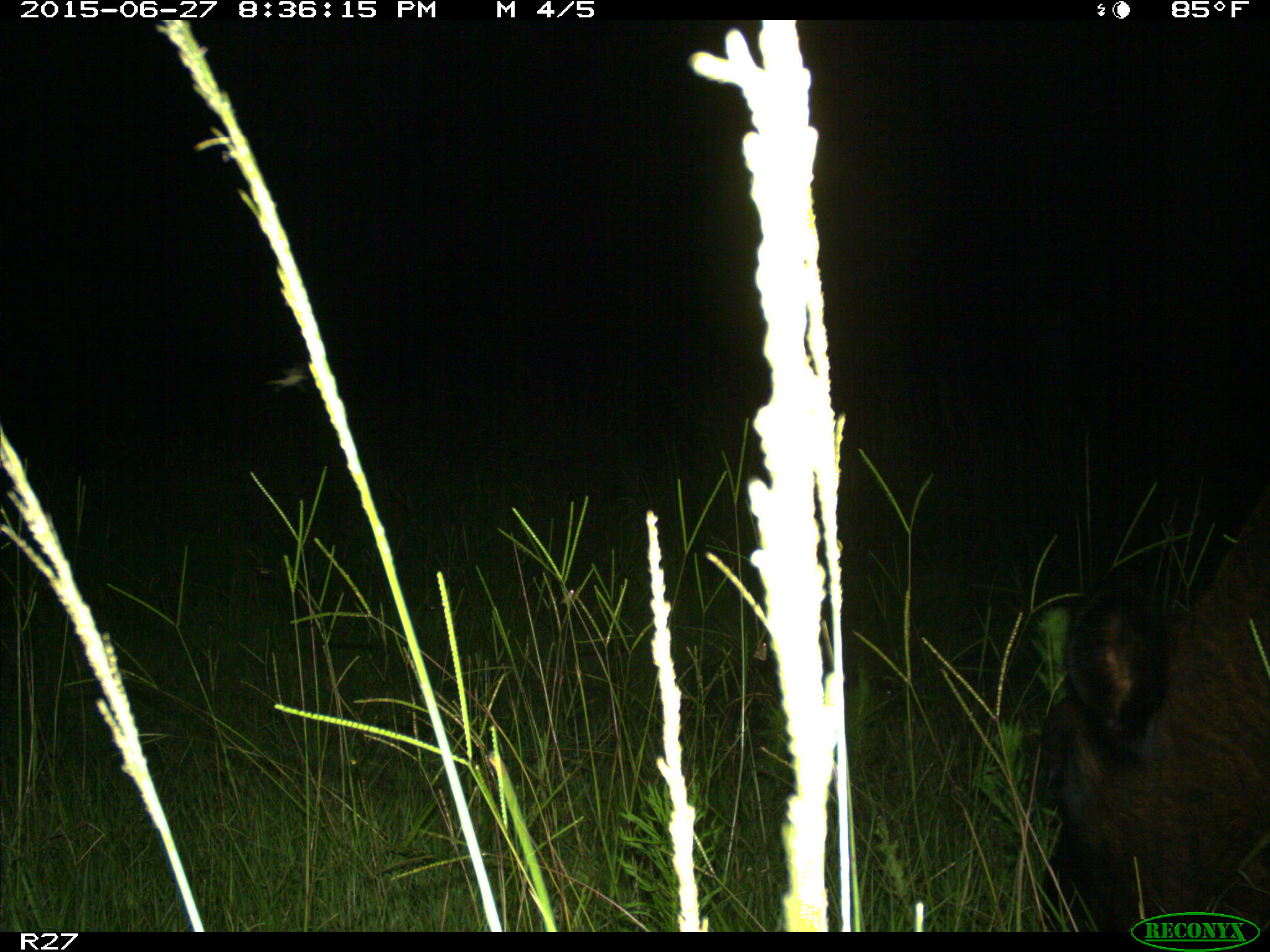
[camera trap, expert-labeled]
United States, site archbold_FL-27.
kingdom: Animalia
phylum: Chordata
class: Mammalia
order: Artiodactyla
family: Bovidae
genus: Bos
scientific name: Bos taurus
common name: domestic cow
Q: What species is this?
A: Bos taurus (domestic cow).